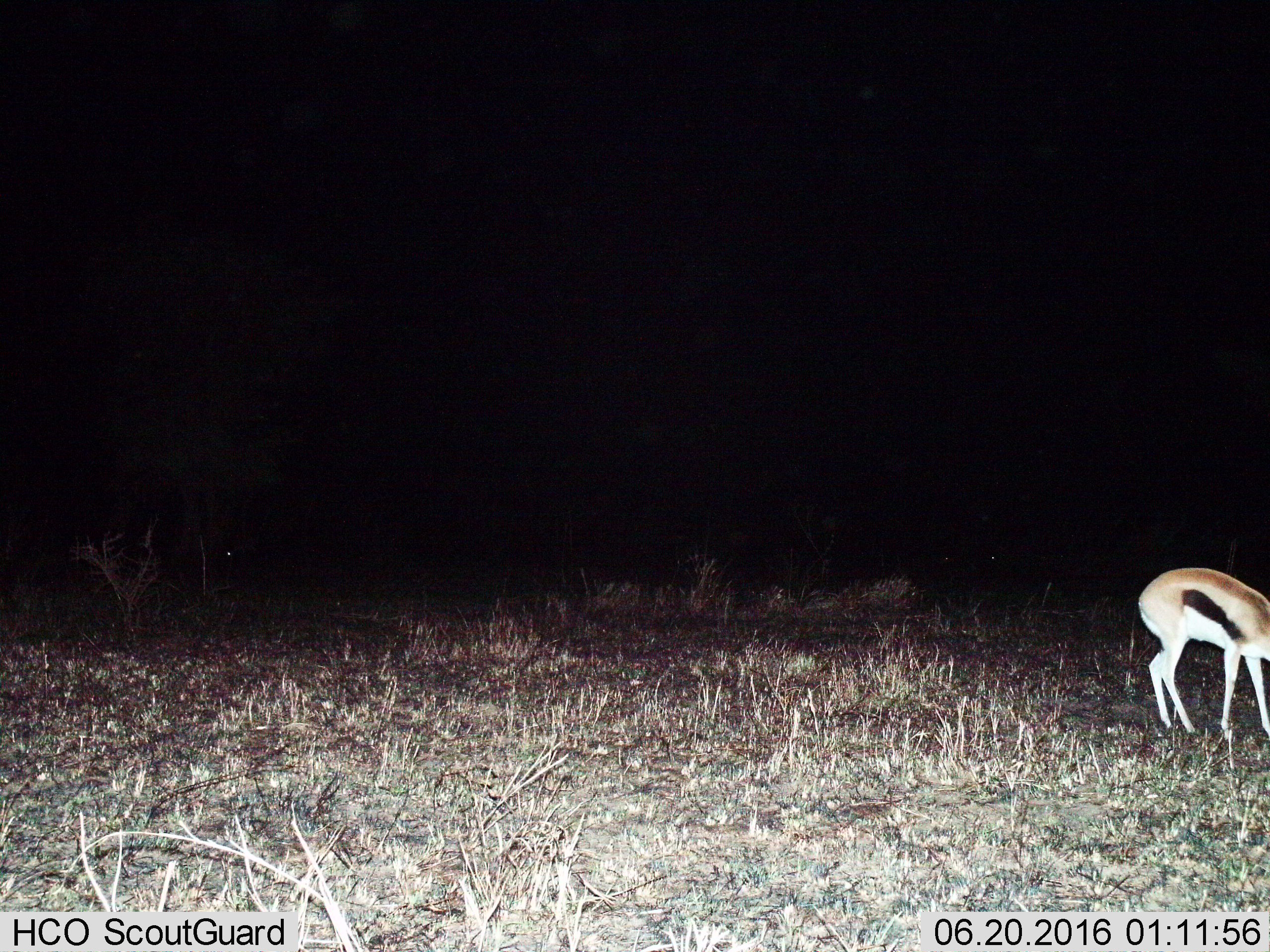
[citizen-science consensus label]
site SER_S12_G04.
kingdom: Animalia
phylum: Chordata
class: Mammalia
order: Artiodactyla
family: Bovidae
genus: Eudorcas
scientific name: Eudorcas thomsonii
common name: thomson's gazelle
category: gazellethomsons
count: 1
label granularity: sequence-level